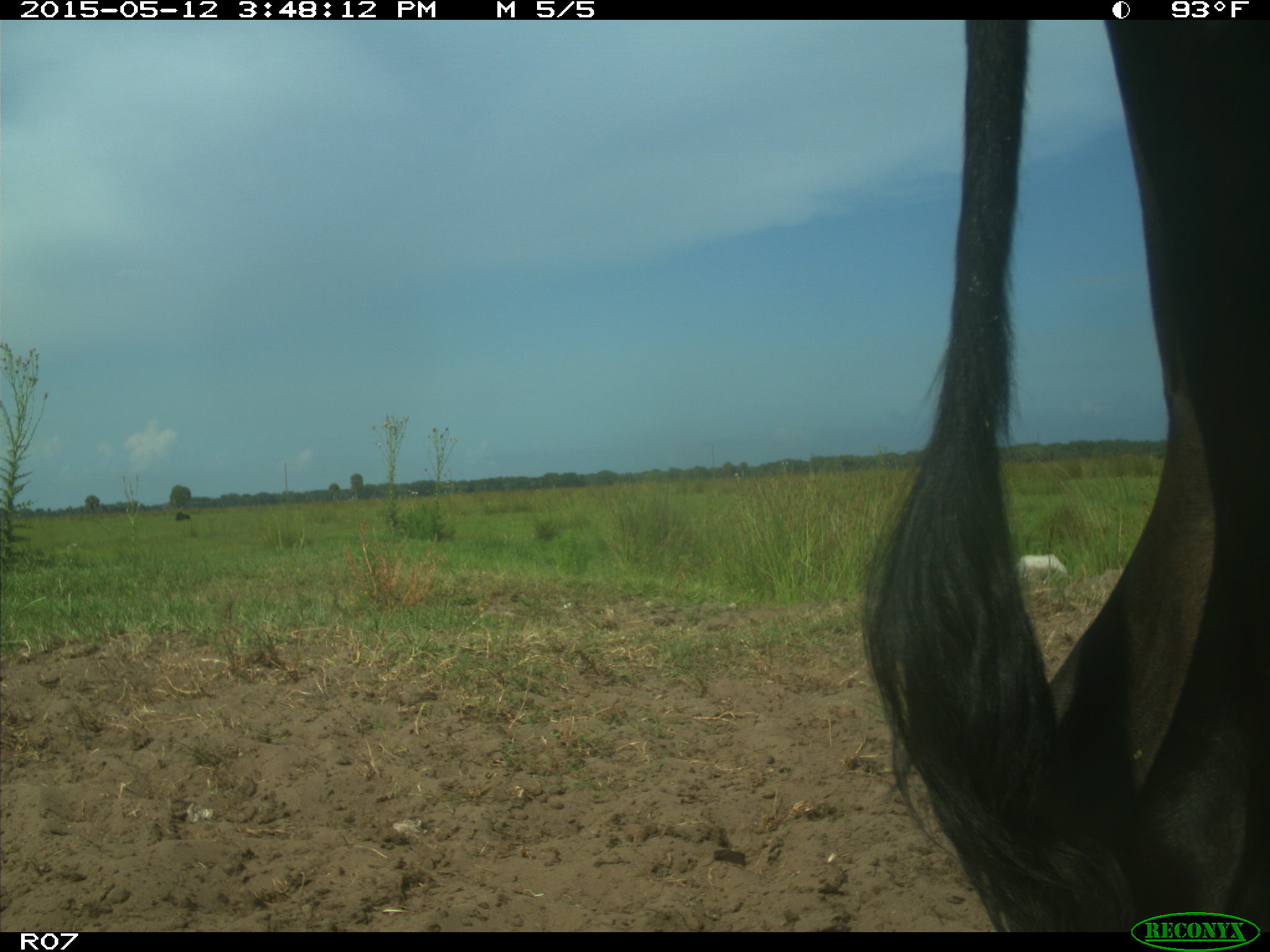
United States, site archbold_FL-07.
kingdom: Animalia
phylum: Chordata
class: Mammalia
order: Artiodactyla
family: Bovidae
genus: Bos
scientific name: Bos taurus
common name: domestic cow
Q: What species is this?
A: Bos taurus (domestic cow).